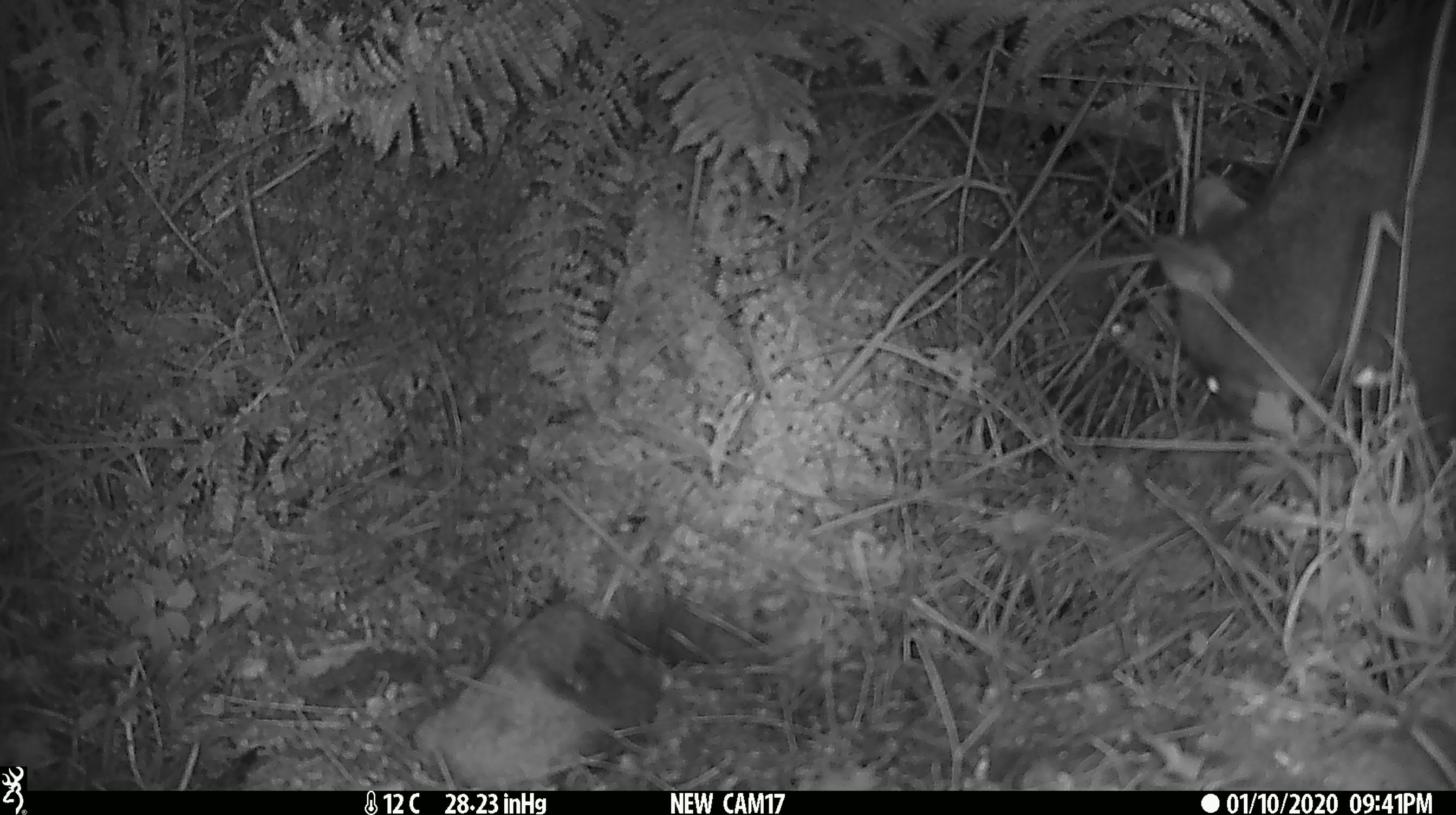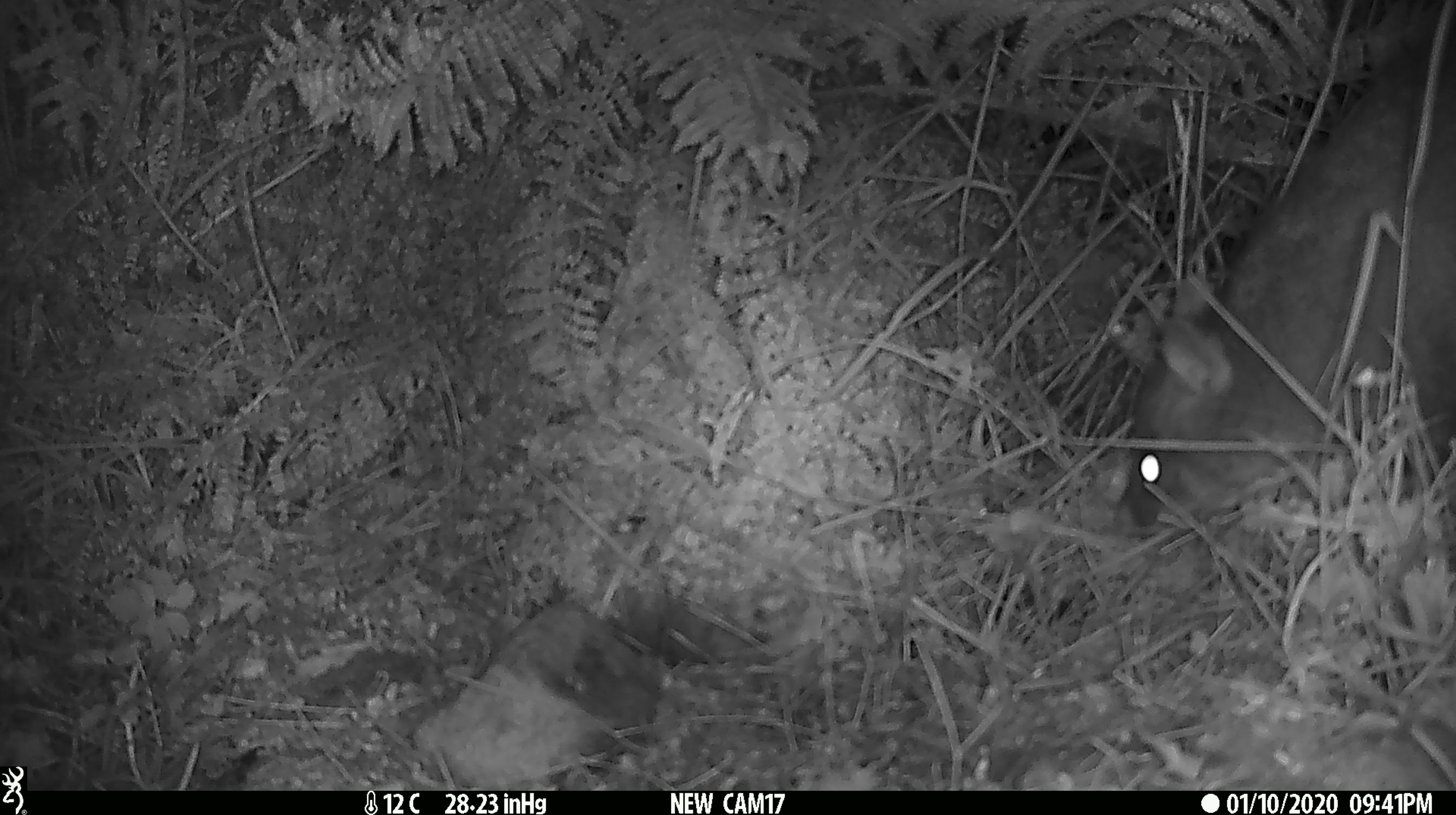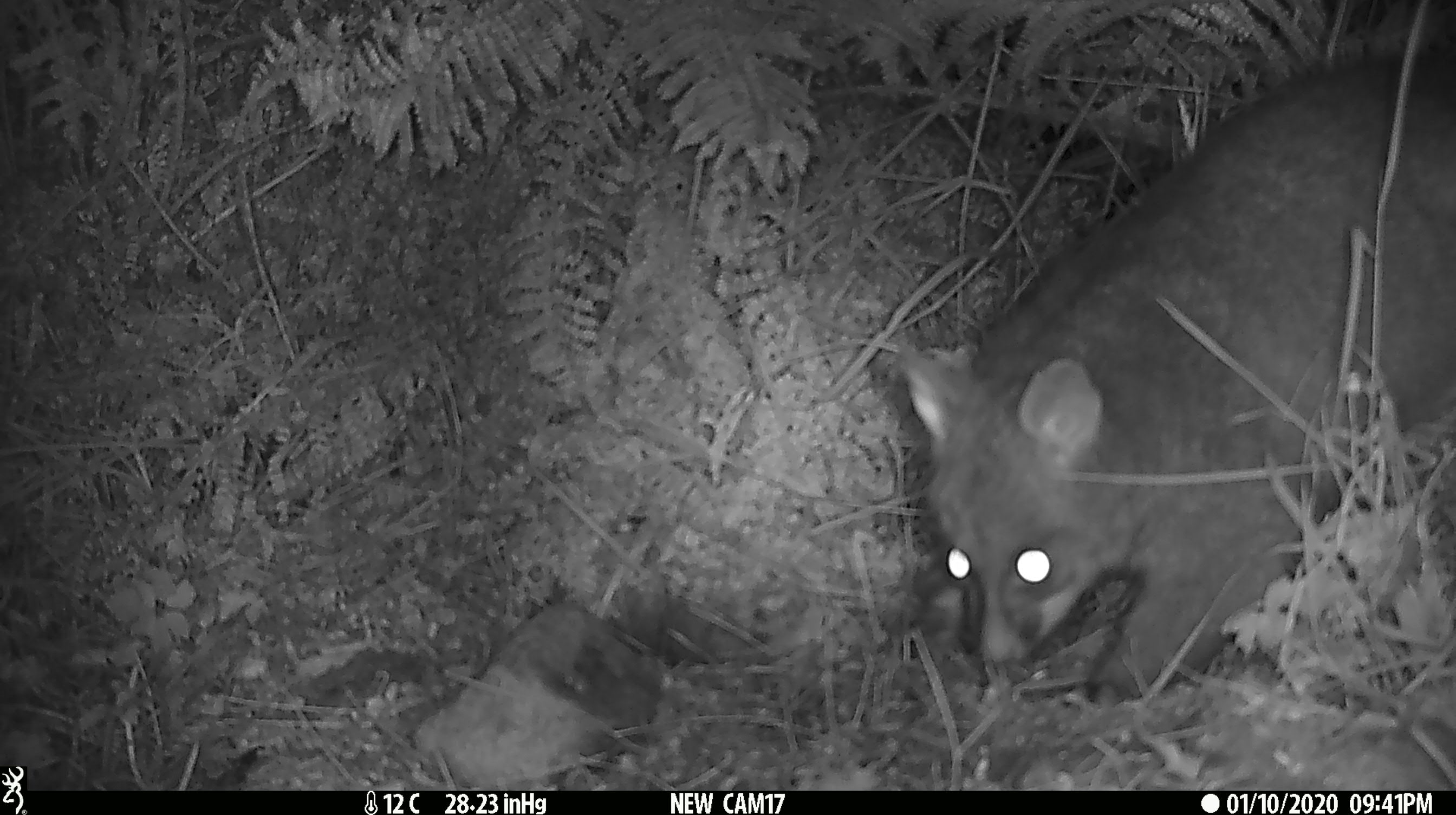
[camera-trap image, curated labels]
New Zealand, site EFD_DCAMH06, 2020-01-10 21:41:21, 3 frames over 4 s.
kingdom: Animalia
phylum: Chordata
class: Mammalia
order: Diprotodontia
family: Phalangeridae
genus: Trichosurus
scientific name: Trichosurus vulpecula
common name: common brushtail possum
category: possum